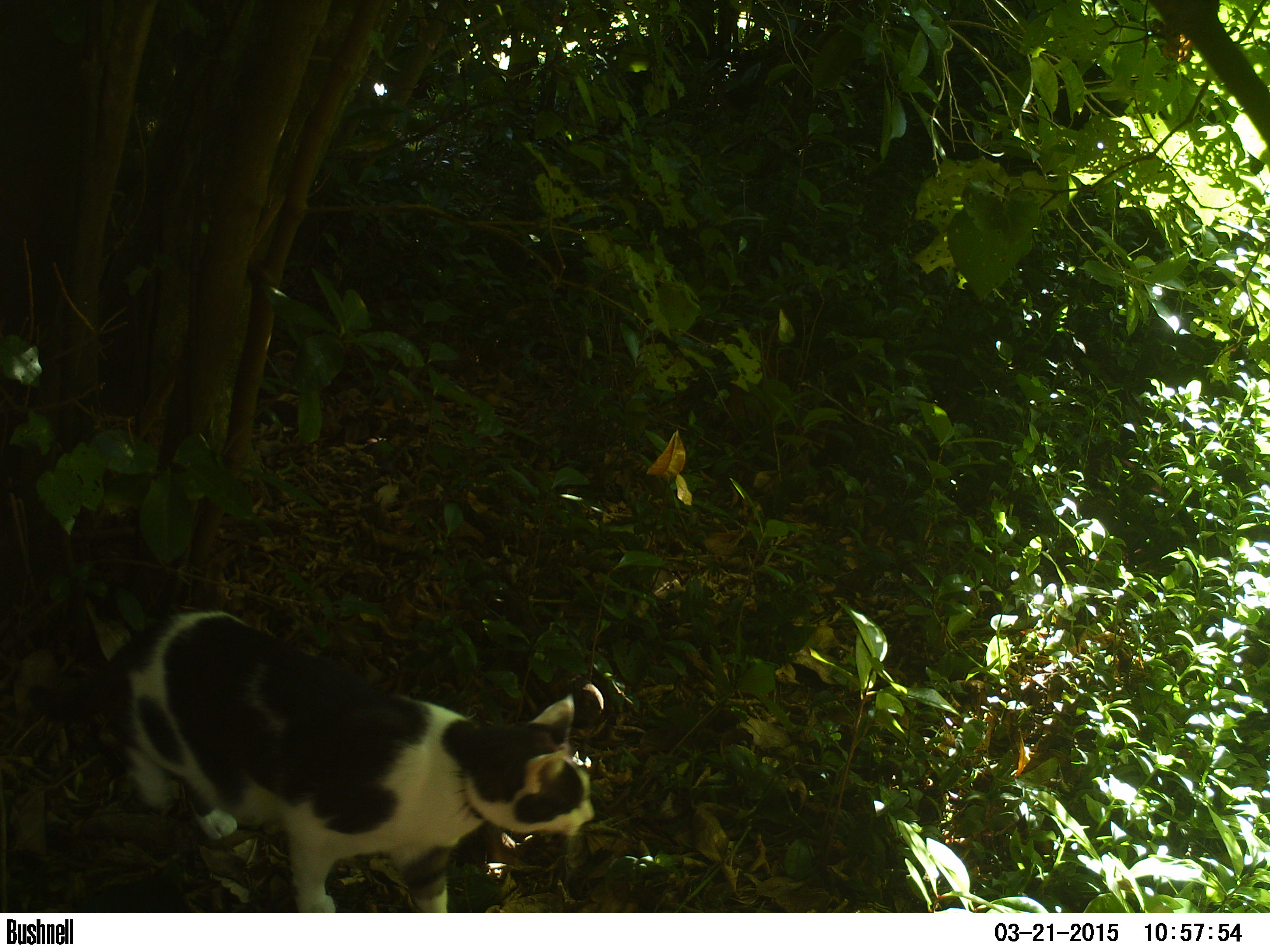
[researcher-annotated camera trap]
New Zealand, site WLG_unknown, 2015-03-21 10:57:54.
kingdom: Animalia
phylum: Chordata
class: Mammalia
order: Carnivora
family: Felidae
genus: Felis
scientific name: Felis catus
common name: domestic cat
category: cat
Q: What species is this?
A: Cat (domestic cat) (Felis catus).